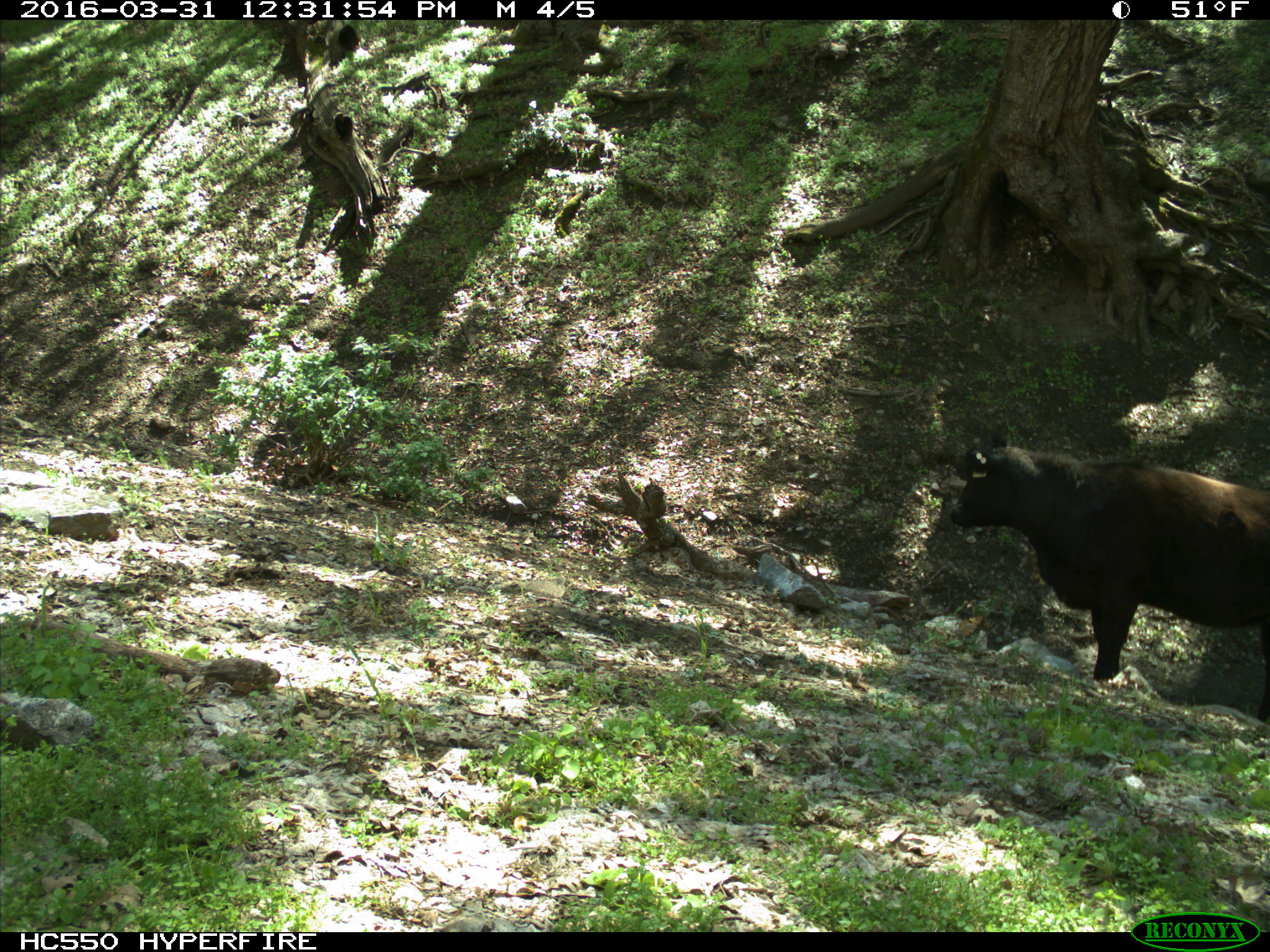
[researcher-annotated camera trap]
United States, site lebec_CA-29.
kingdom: Animalia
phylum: Chordata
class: Mammalia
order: Artiodactyla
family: Bovidae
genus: Bos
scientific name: Bos taurus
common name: domestic cow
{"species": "Bos taurus (domestic cow)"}